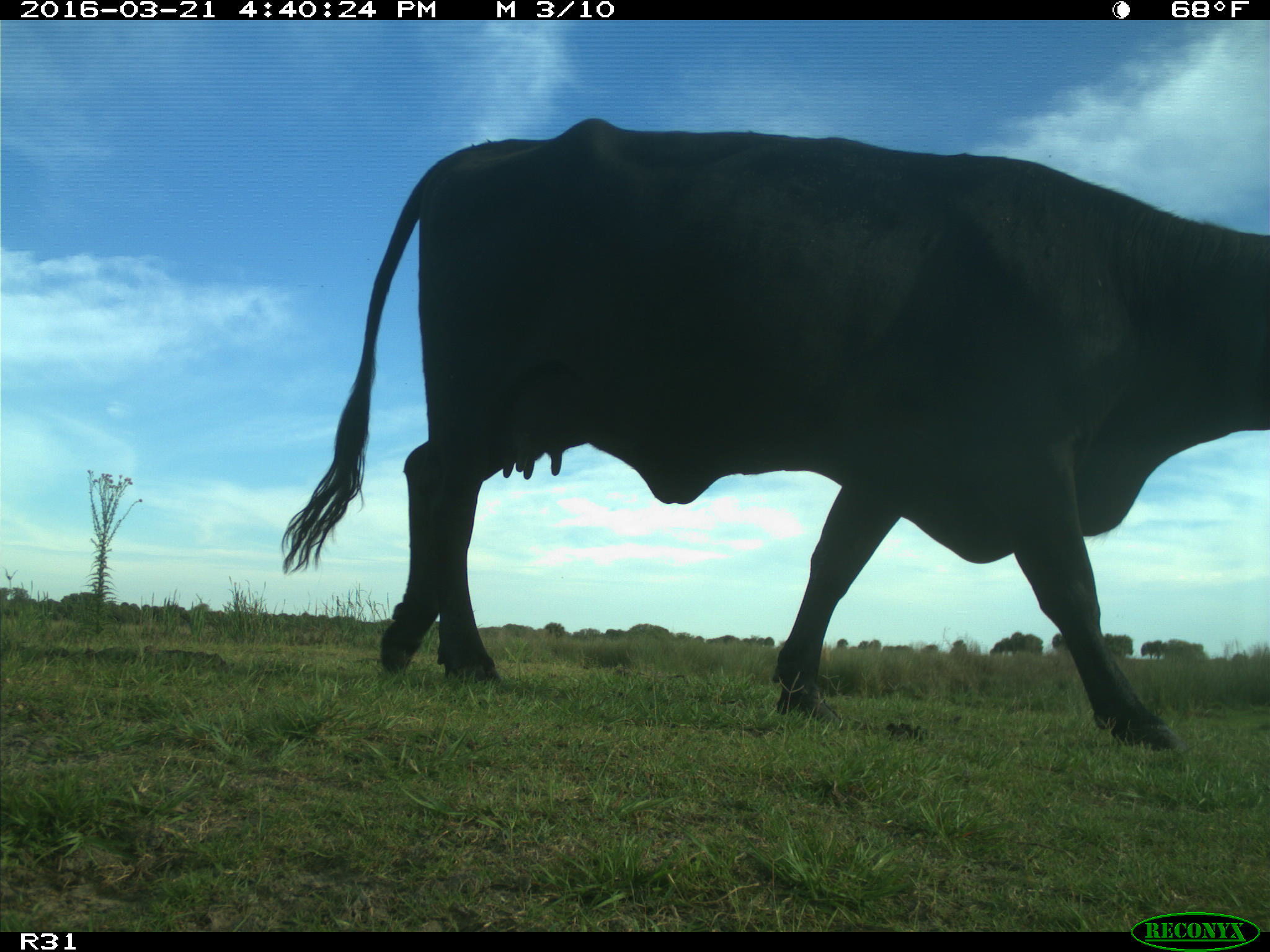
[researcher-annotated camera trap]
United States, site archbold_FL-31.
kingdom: Animalia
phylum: Chordata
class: Mammalia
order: Artiodactyla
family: Bovidae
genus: Bos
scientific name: Bos taurus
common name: domestic cow